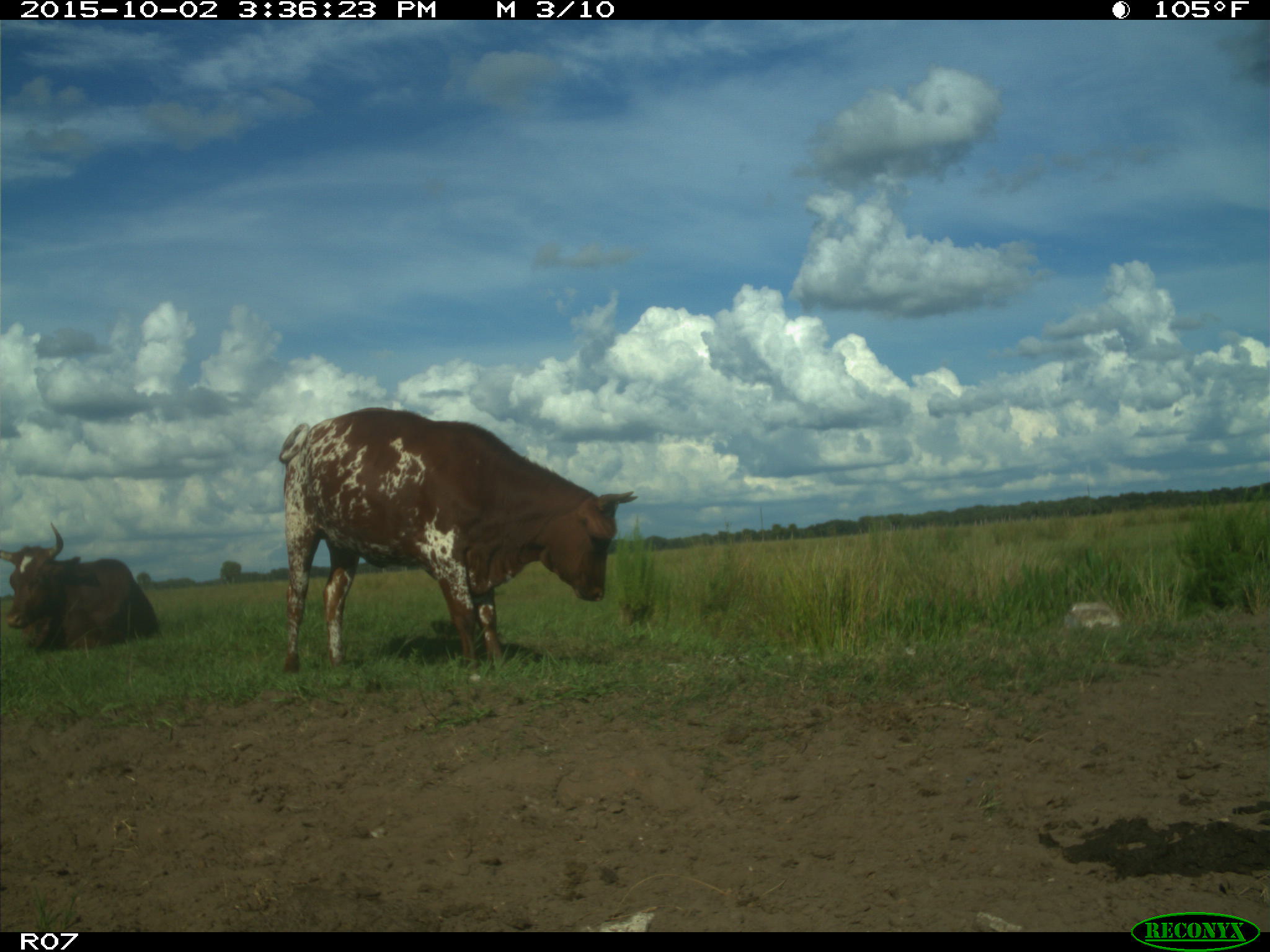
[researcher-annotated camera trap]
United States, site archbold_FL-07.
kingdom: Animalia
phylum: Chordata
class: Mammalia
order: Artiodactyla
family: Bovidae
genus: Bos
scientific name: Bos taurus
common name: domestic cow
Bos taurus (domestic cow).